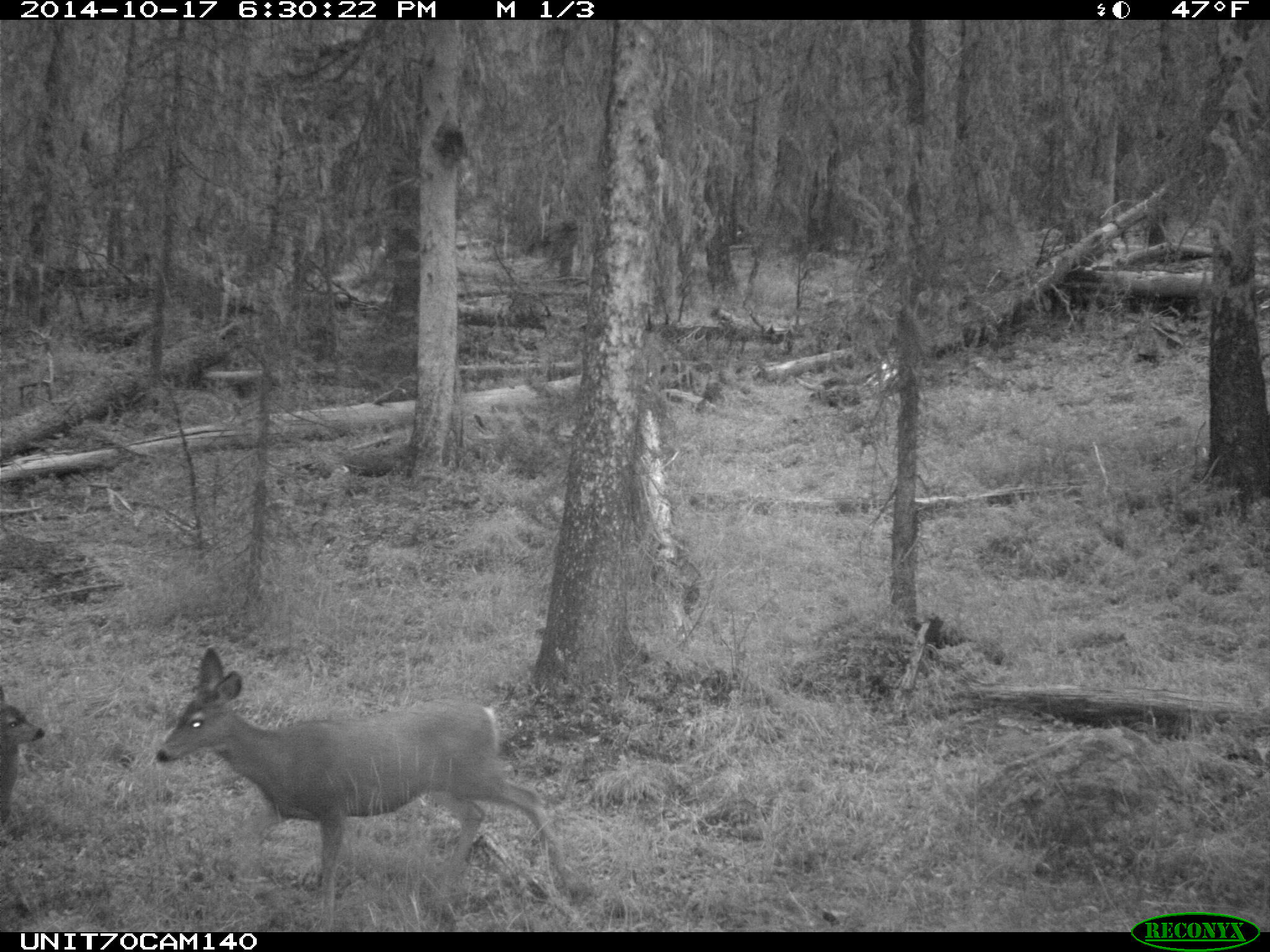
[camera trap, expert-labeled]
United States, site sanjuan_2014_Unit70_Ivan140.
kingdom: Animalia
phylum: Chordata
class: Mammalia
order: Artiodactyla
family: Cervidae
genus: Odocoileus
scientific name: Odocoileus hemionus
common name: mule deer